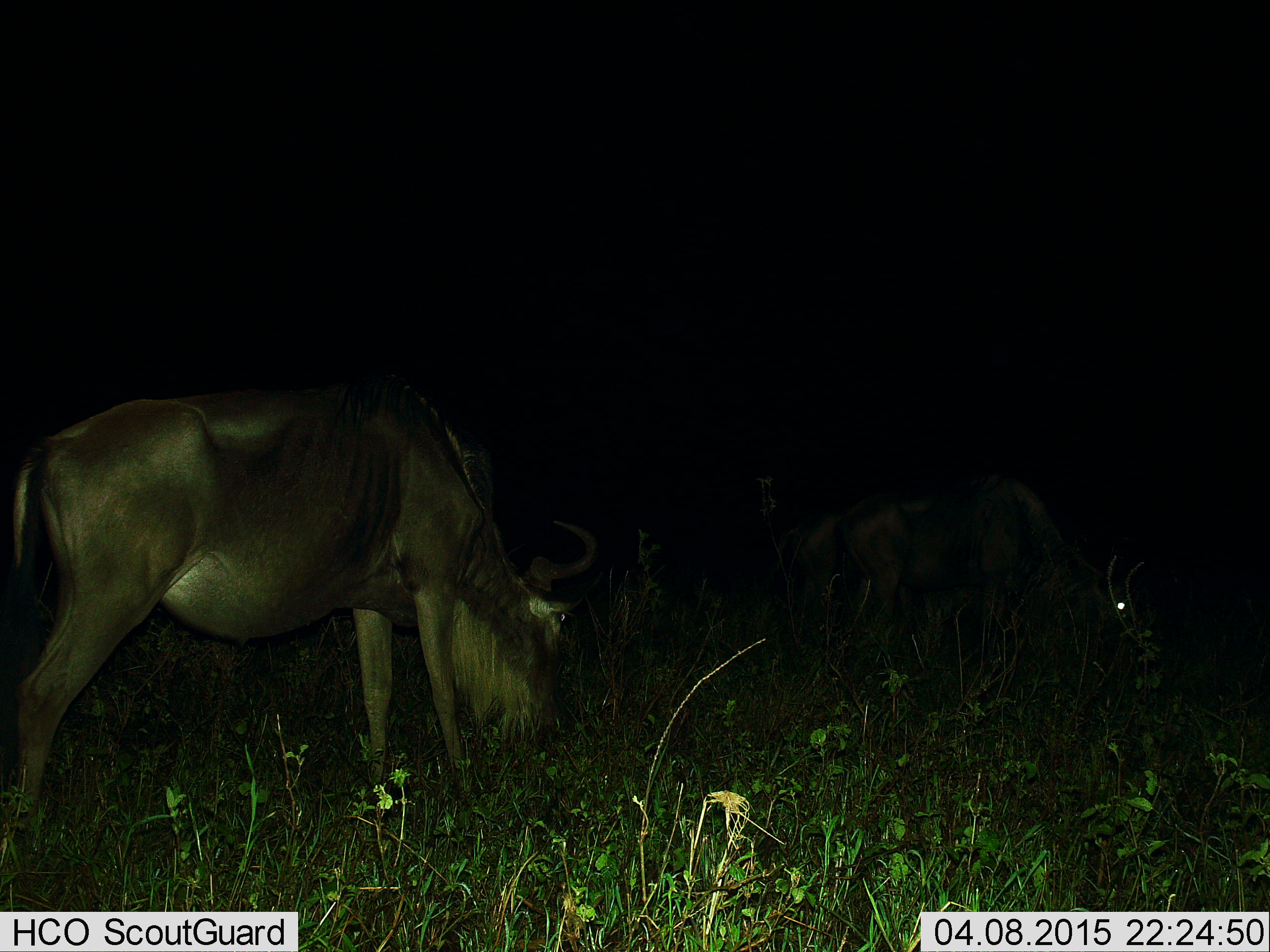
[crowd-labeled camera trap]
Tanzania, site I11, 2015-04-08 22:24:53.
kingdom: Animalia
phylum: Chordata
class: Mammalia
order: Artiodactyla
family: Bovidae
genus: Connochaetes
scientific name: Connochaetes taurinus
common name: blue wildebeest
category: wildebeest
Wildebeest (blue wildebeest) (Connochaetes taurinus), count 2. Behavior (volunteer vote fractions): standing 10%, resting 0%, moving 0%, interacting 0%. Young present (vote fraction): 0%. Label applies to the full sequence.